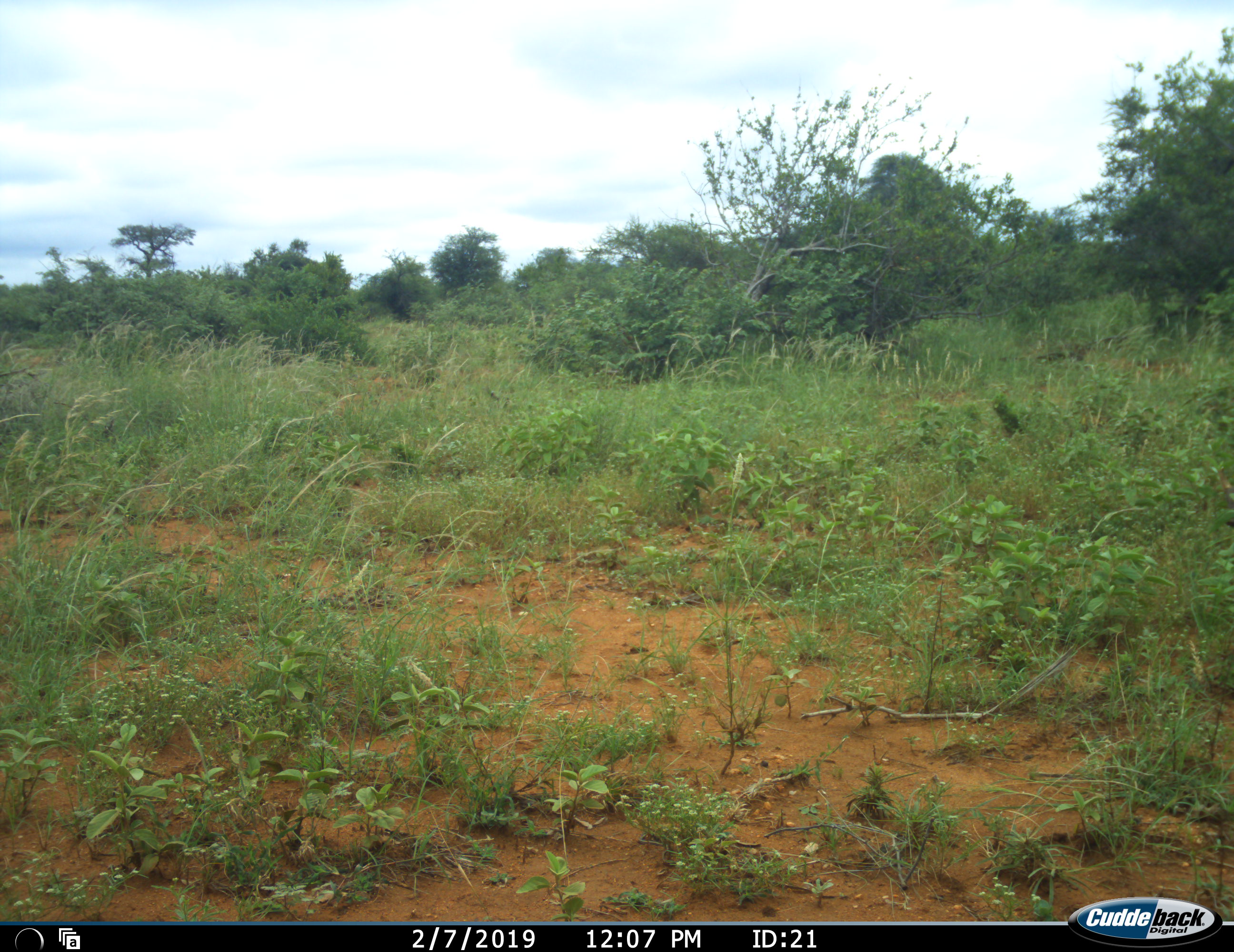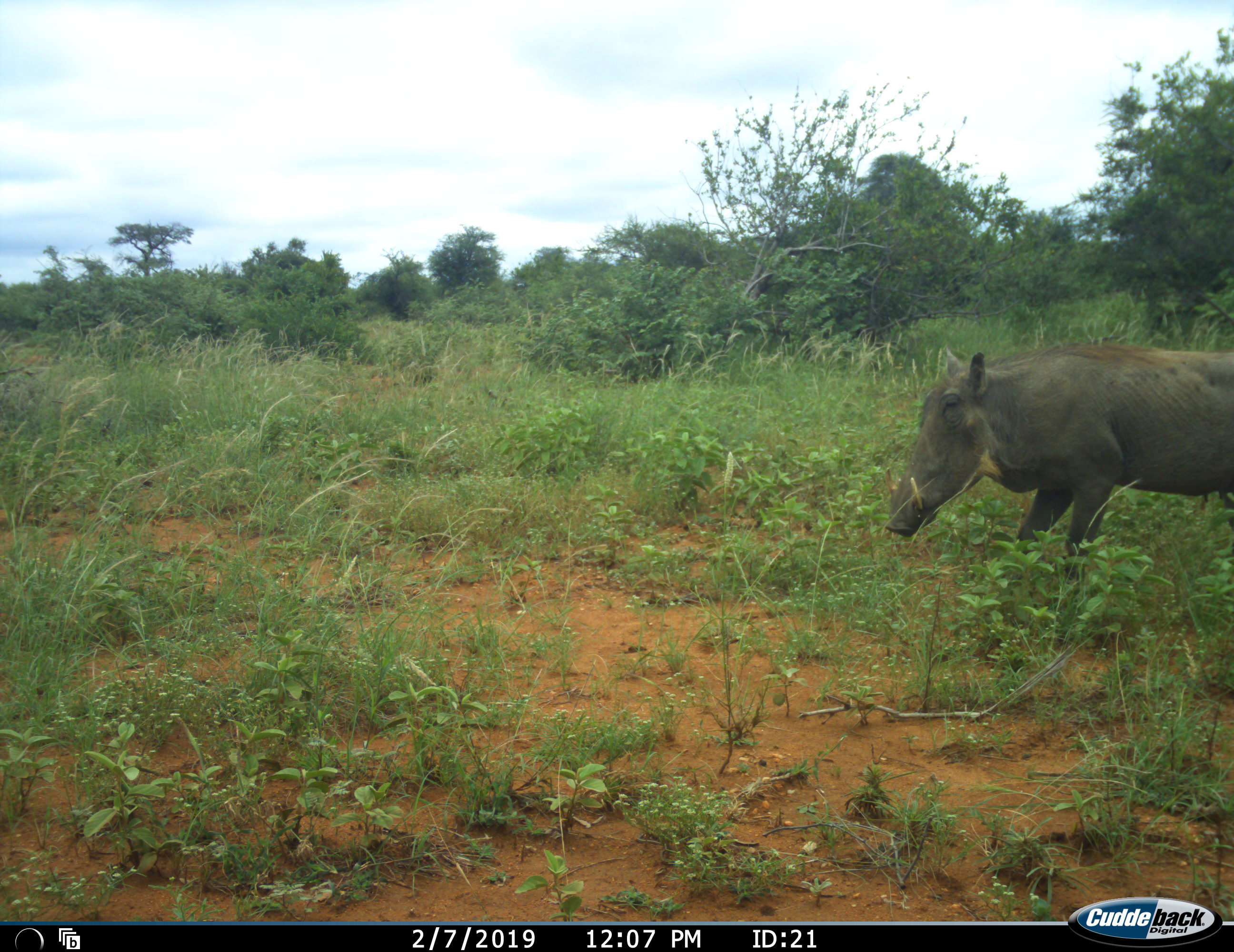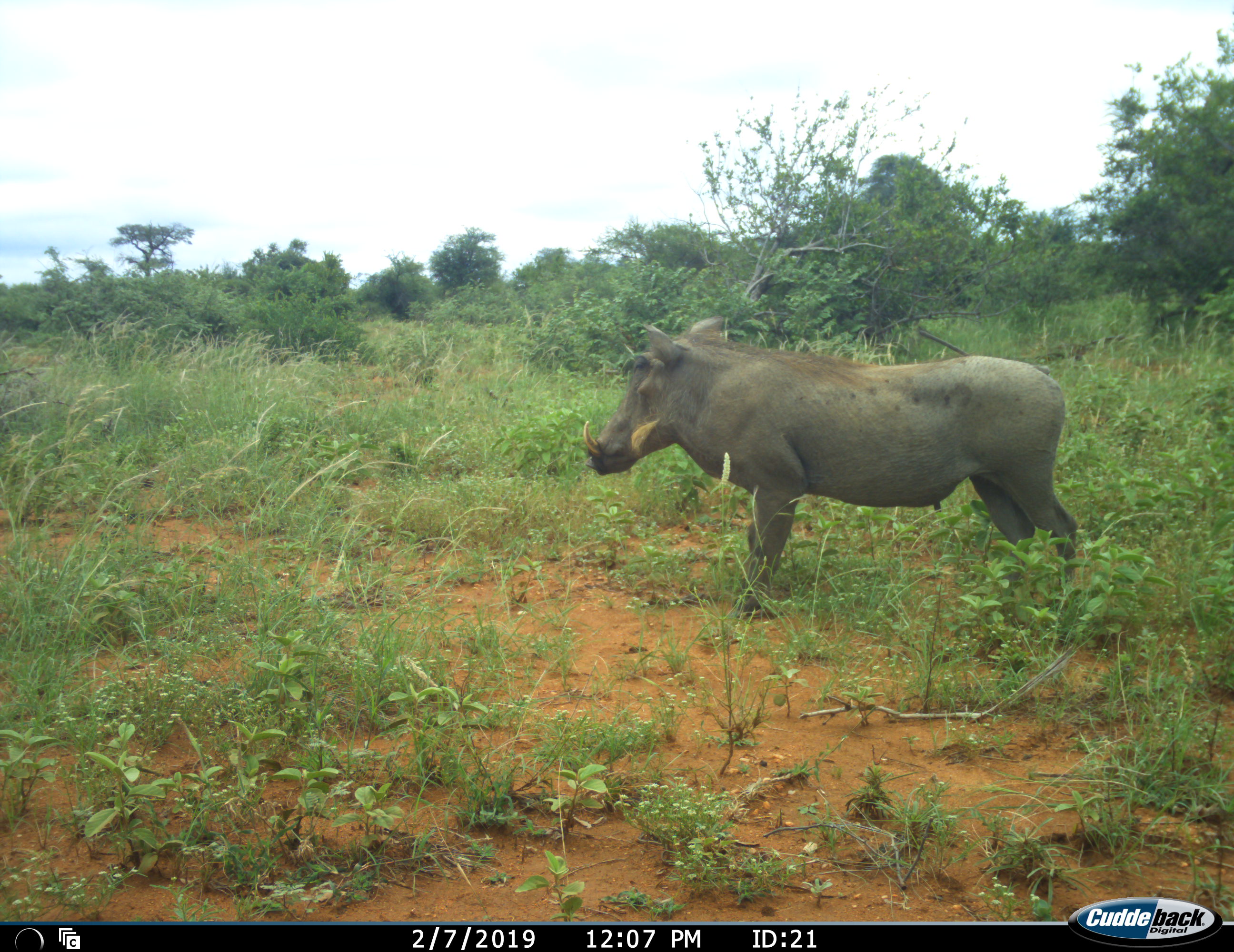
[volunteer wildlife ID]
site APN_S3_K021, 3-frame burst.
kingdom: Animalia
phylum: Chordata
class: Mammalia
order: Artiodactyla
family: Suidae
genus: Phacochoerus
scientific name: Phacochoerus africanus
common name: warthog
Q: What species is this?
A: Warthog (Phacochoerus africanus).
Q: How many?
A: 1.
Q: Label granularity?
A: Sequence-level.